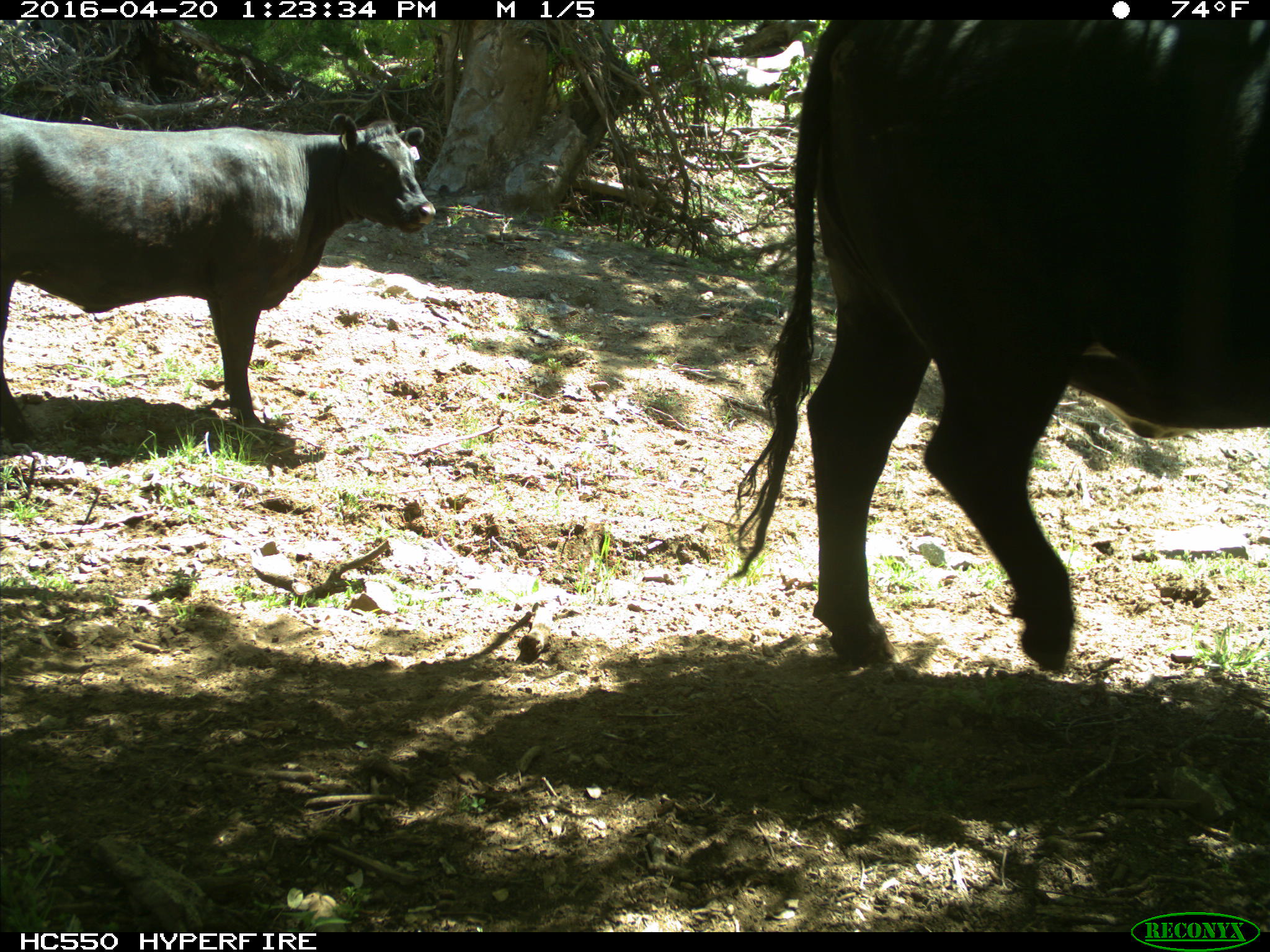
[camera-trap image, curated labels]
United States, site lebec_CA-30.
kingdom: Animalia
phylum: Chordata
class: Mammalia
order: Artiodactyla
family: Bovidae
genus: Bos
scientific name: Bos taurus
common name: domestic cow